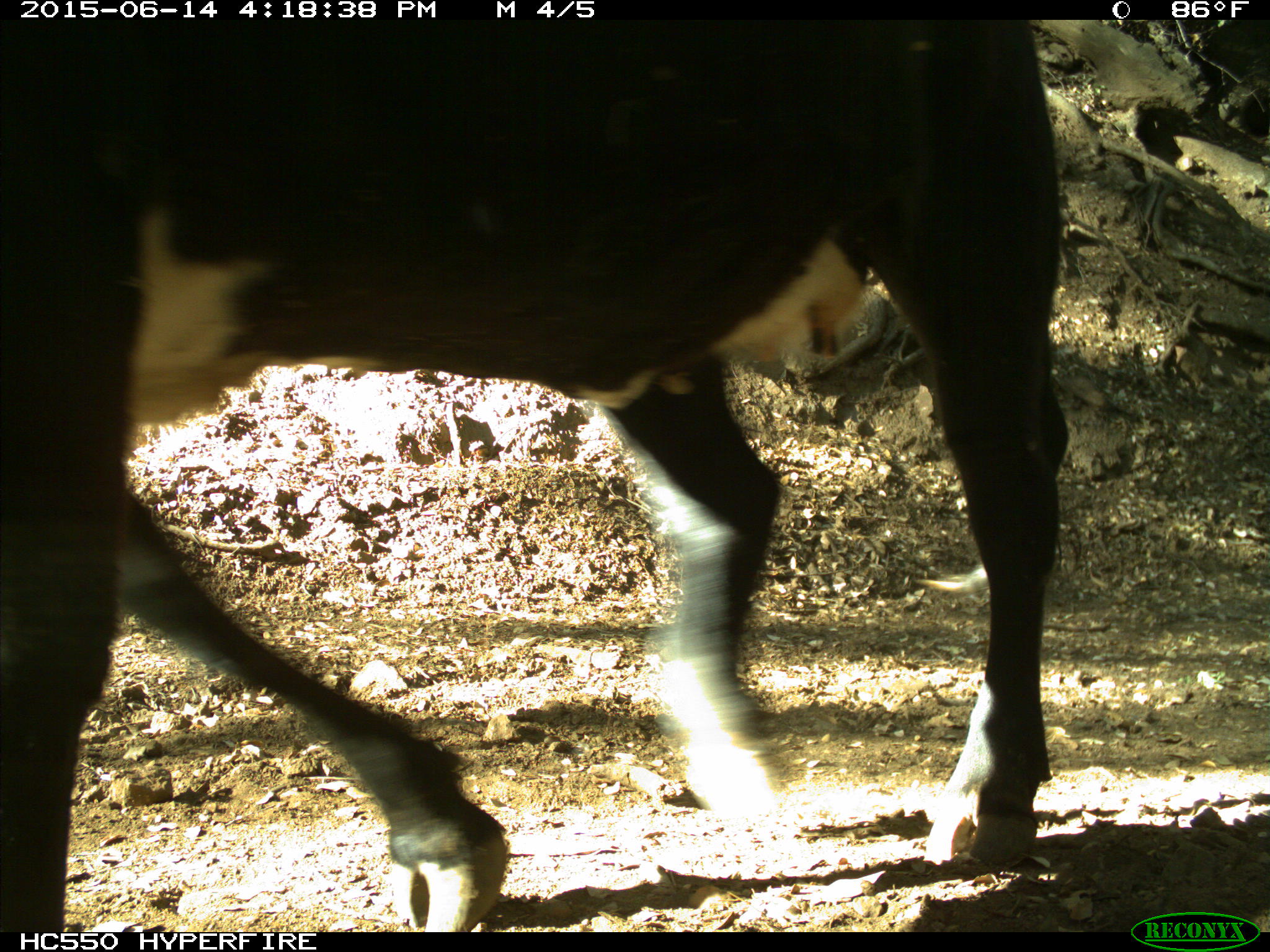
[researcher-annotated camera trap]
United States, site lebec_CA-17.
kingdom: Animalia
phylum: Chordata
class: Mammalia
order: Artiodactyla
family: Bovidae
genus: Bos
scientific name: Bos taurus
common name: domestic cow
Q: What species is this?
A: Bos taurus (domestic cow).